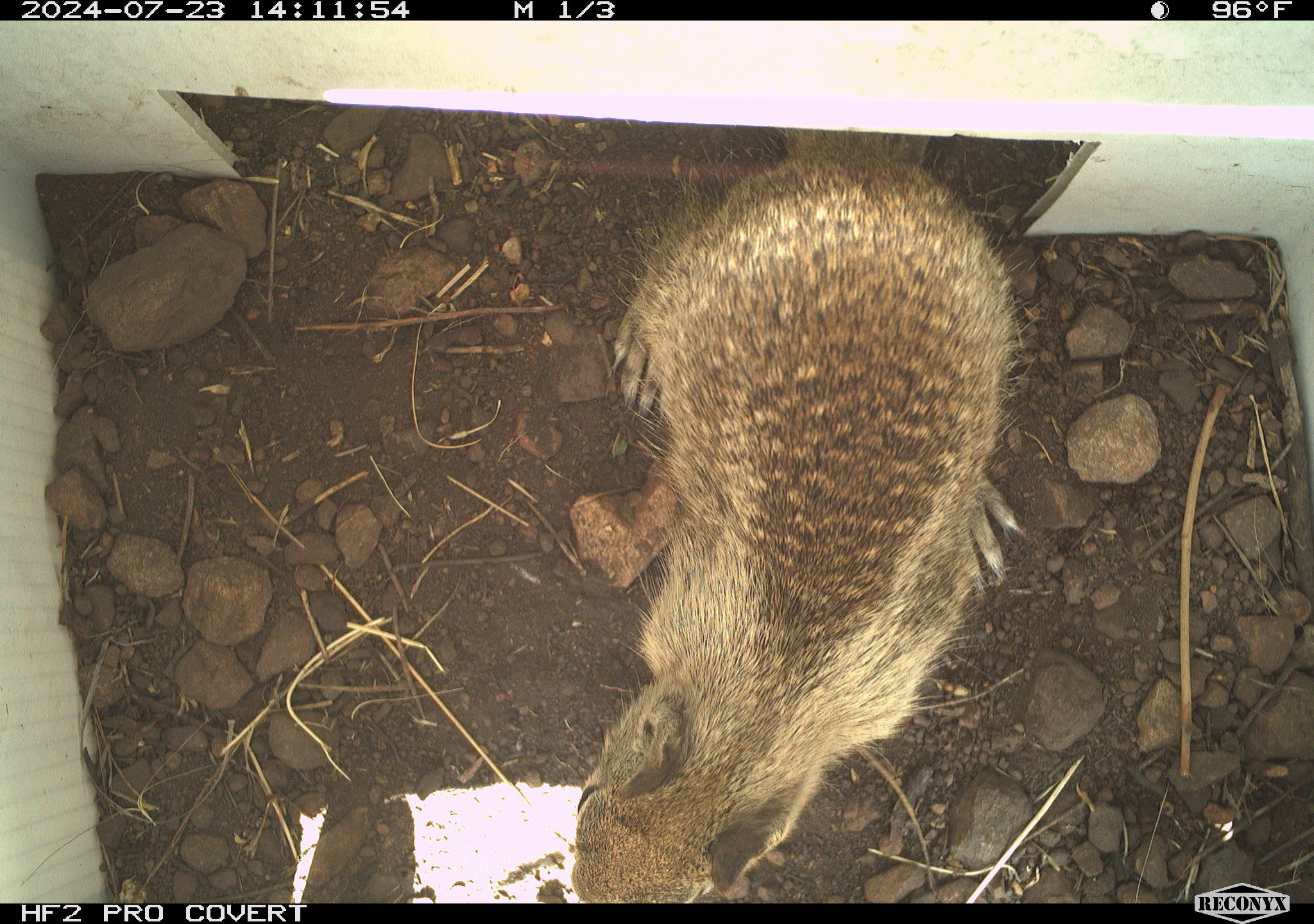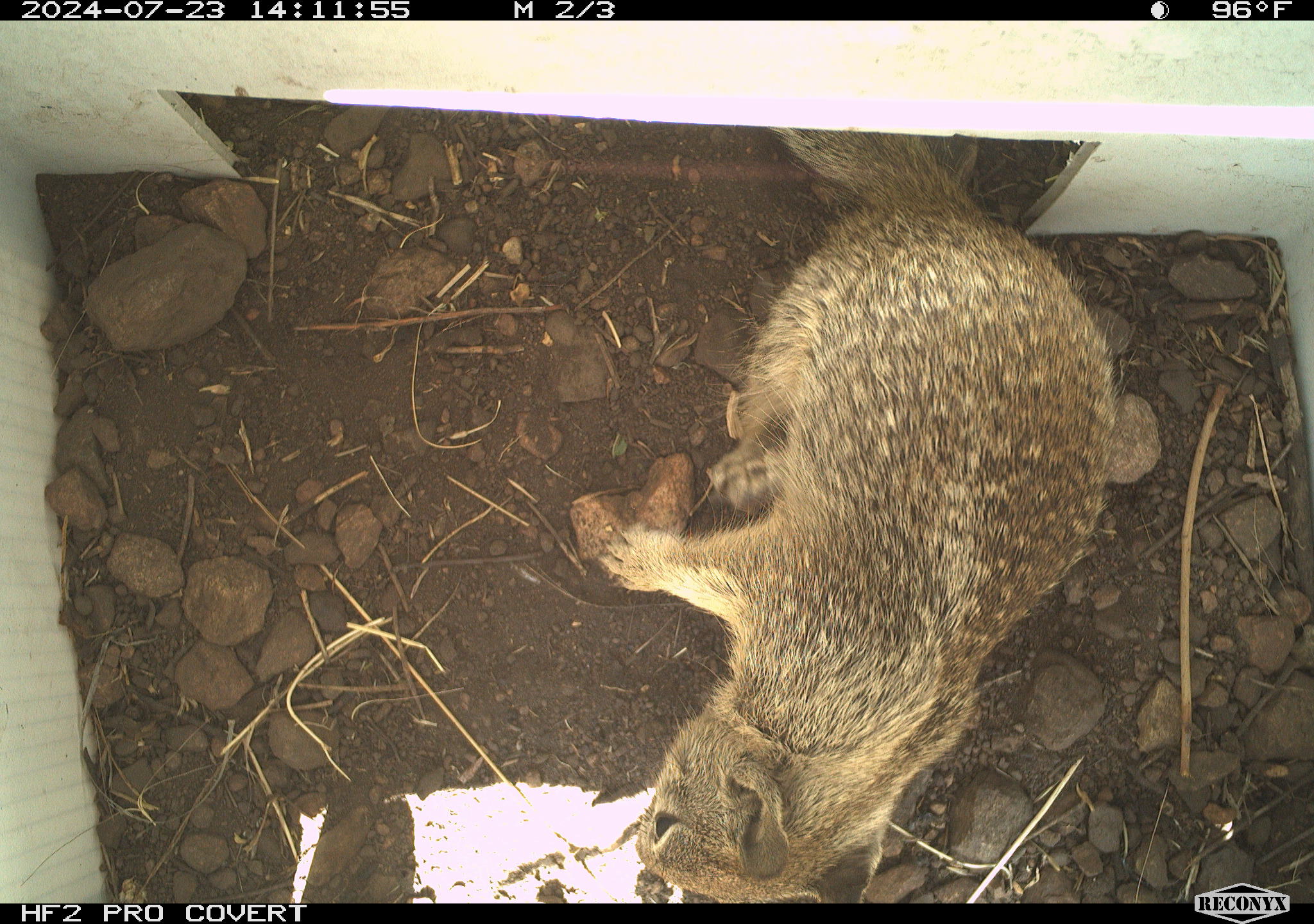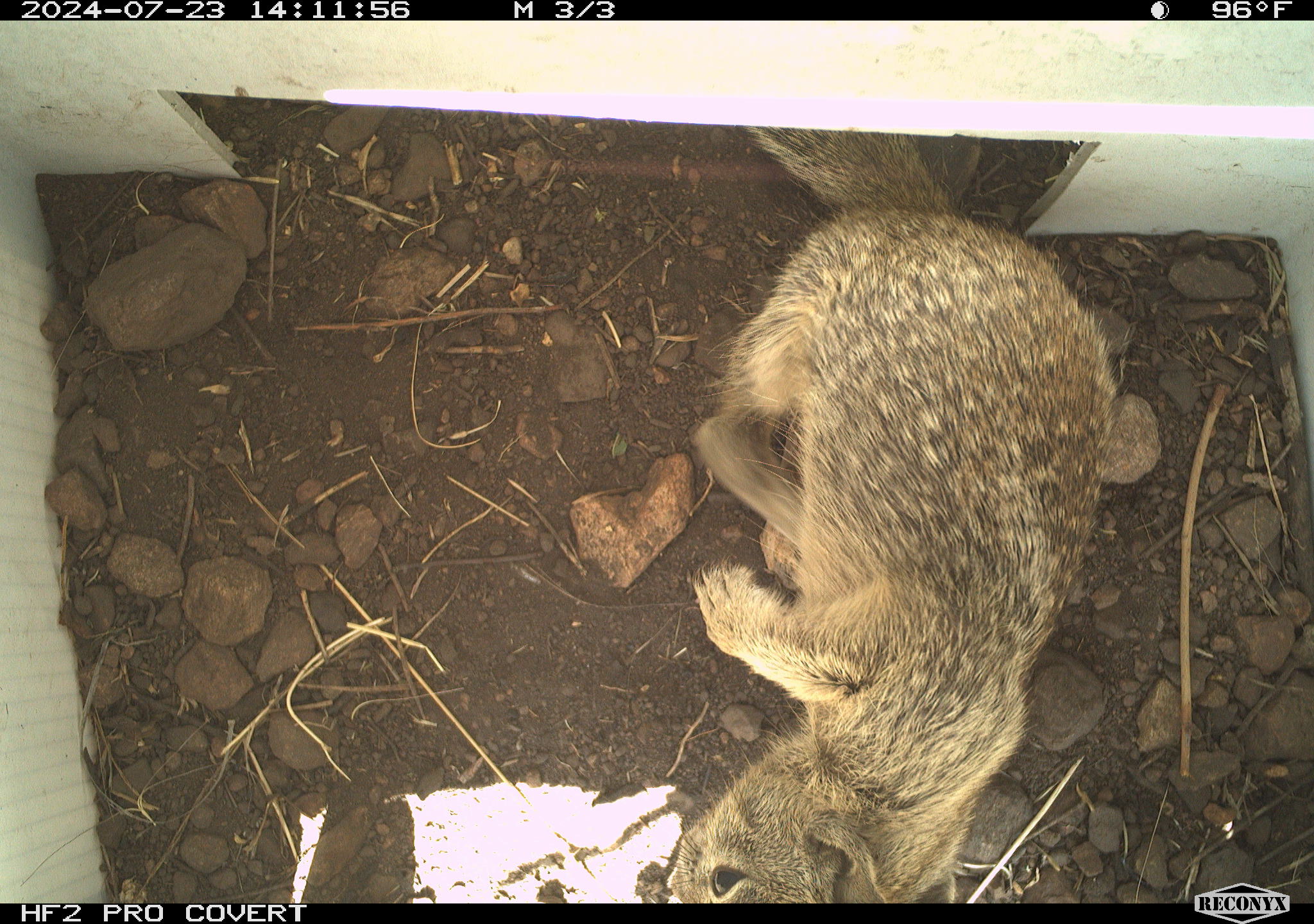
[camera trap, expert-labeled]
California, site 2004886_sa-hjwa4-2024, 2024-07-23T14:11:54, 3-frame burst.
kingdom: Animalia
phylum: Chordata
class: Mammalia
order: Rodentia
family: Sciuridae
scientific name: Sciuridae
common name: squirrels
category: sciuridae family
Sciuridae family (squirrels) (Sciuridae).